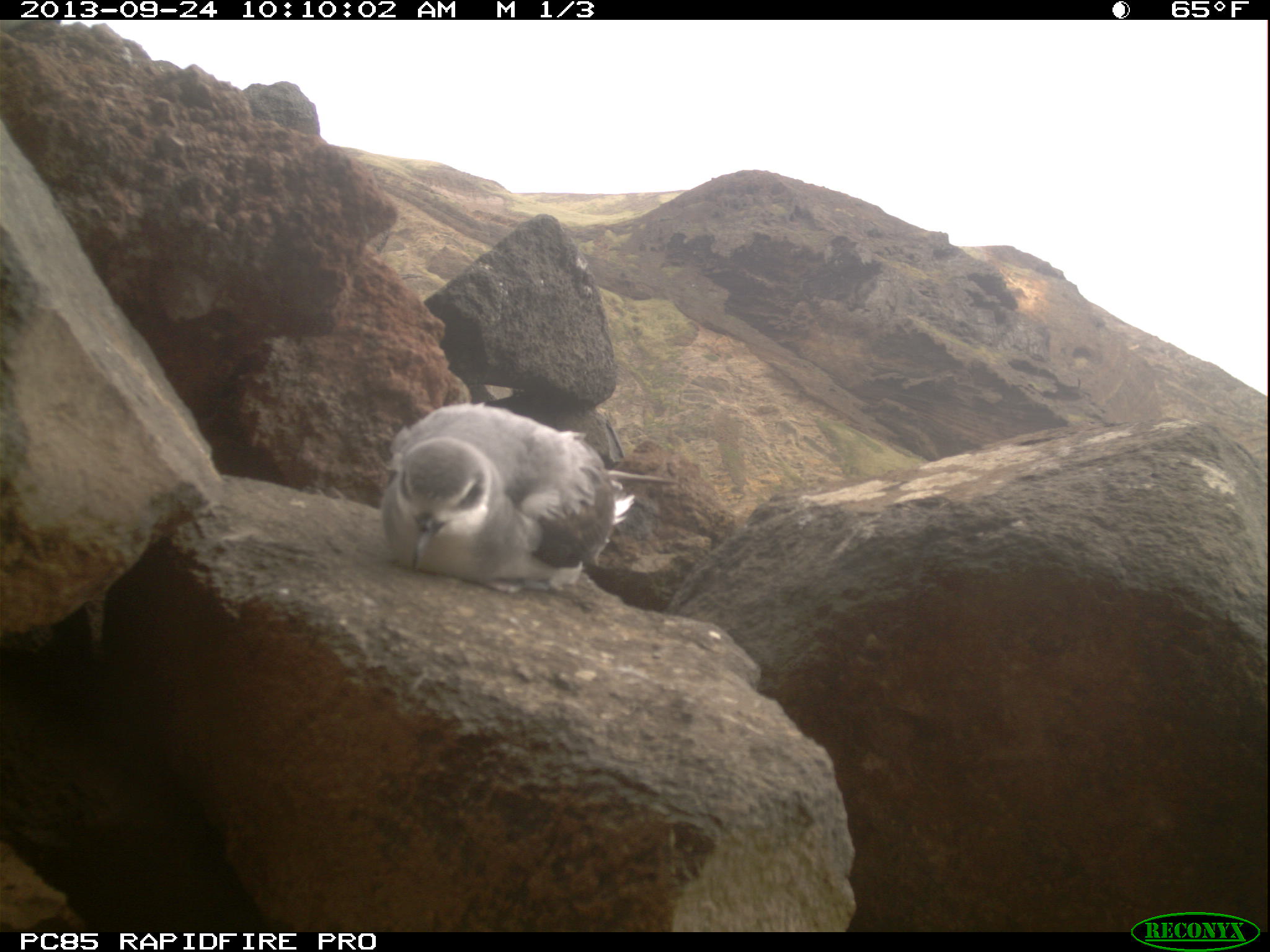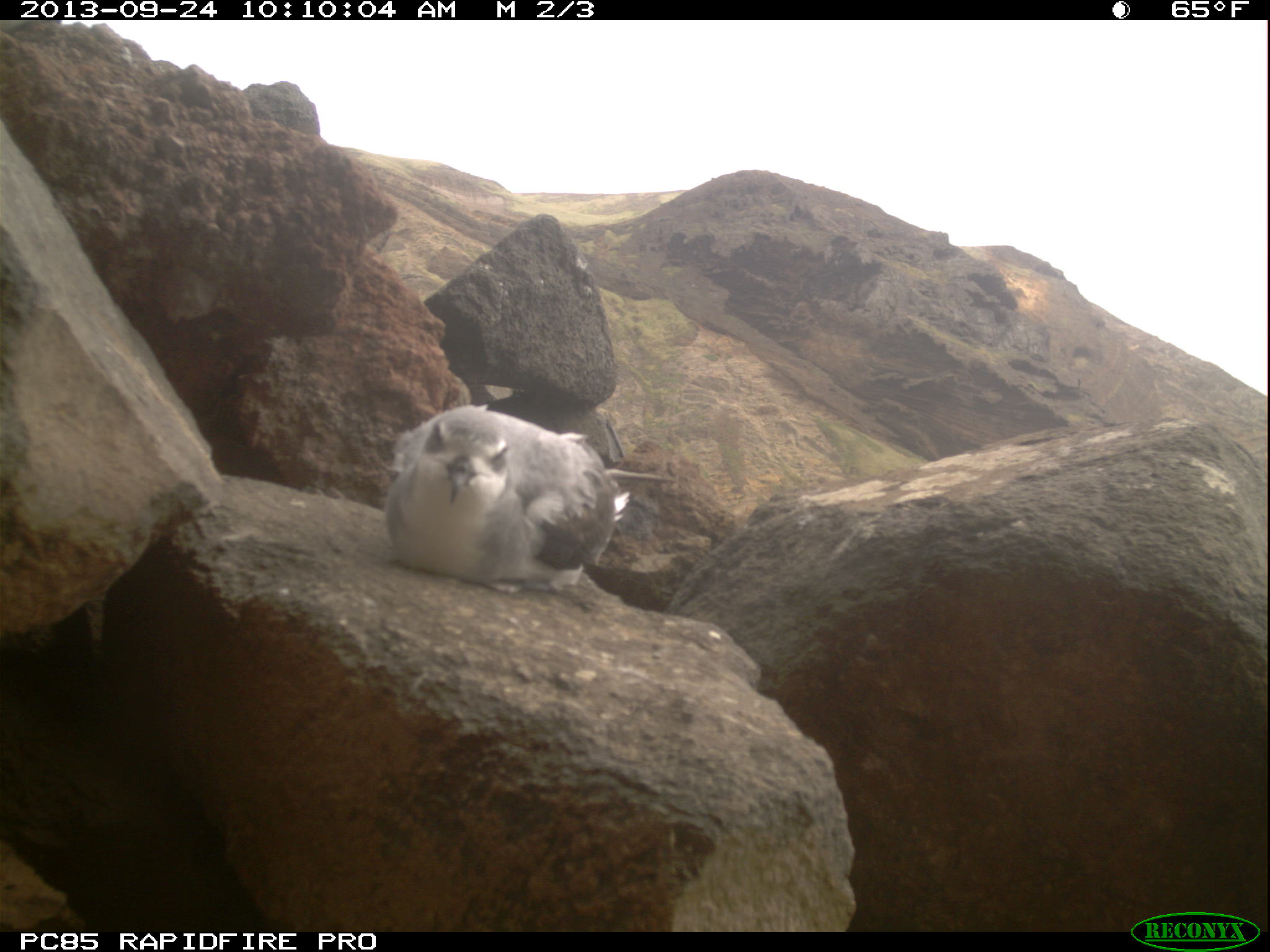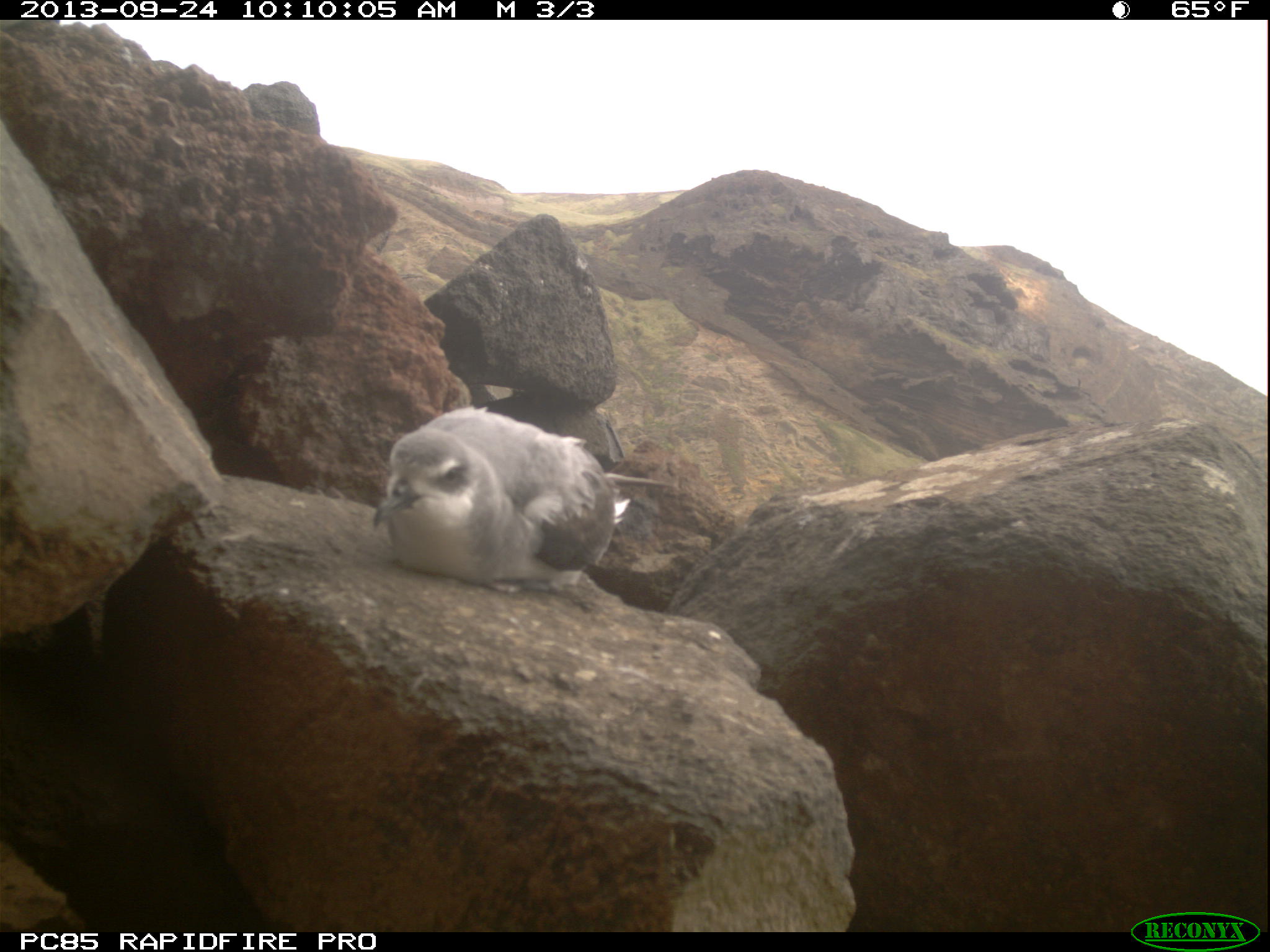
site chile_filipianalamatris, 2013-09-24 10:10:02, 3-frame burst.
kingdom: Animalia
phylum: Chordata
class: Aves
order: Procellariiformes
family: Procellariidae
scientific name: Procellariidae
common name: petrel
Petrel (Procellariidae).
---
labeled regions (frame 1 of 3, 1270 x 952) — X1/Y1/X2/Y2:
petrel: 371/399/663/592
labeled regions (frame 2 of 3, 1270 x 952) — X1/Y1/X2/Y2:
petrel: 375/402/661/594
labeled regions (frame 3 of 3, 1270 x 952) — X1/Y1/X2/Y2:
petrel: 367/405/626/594